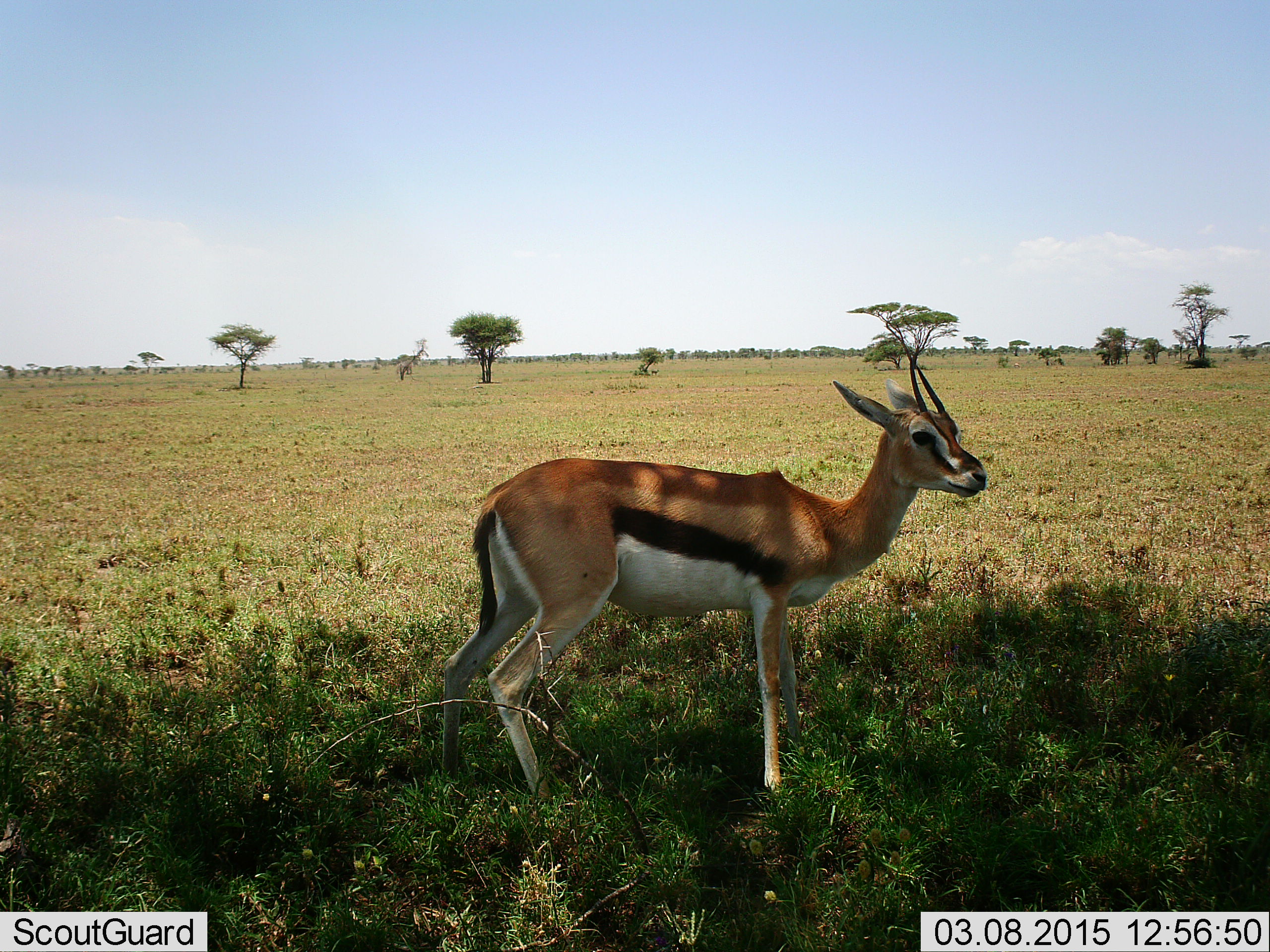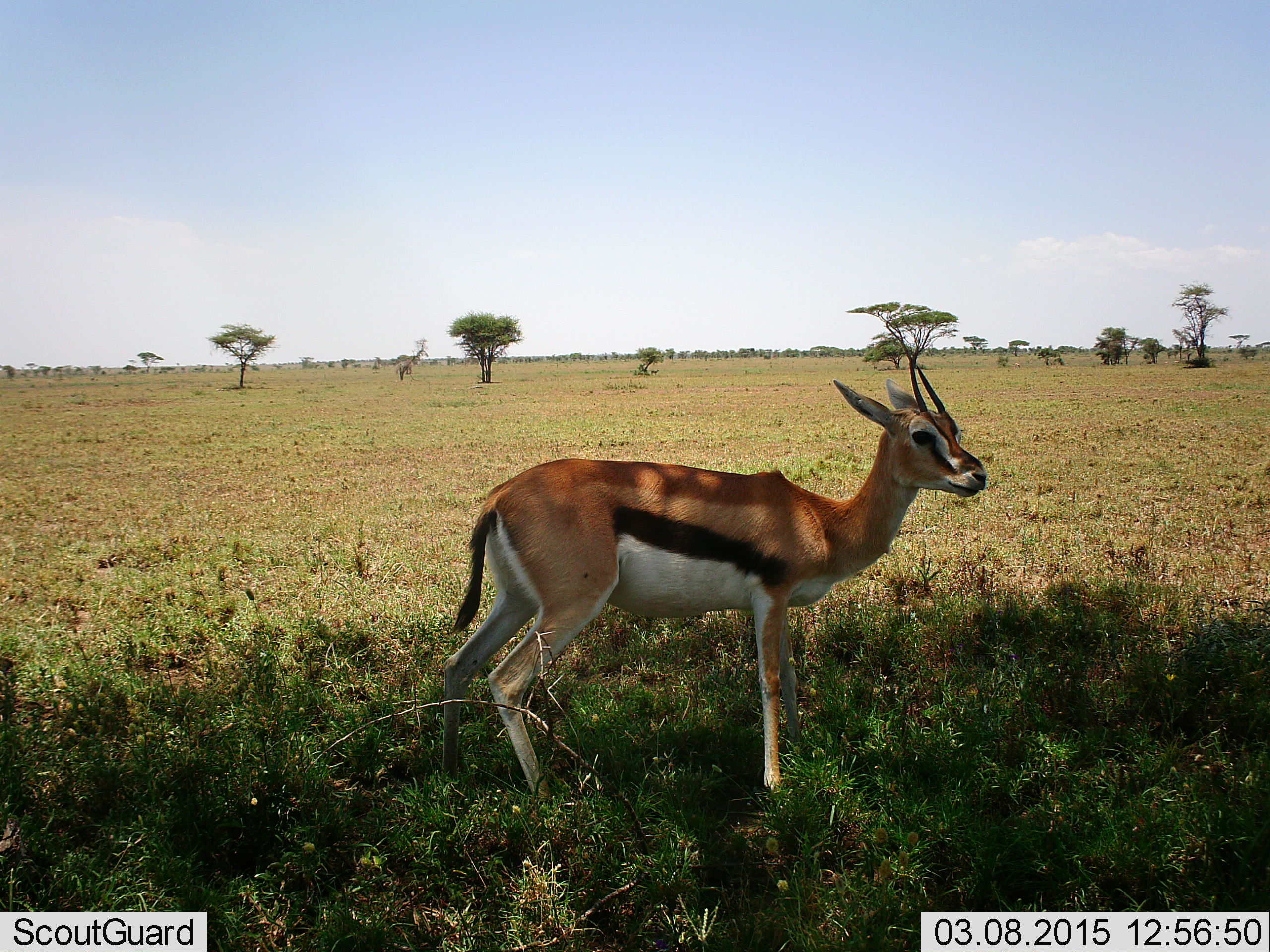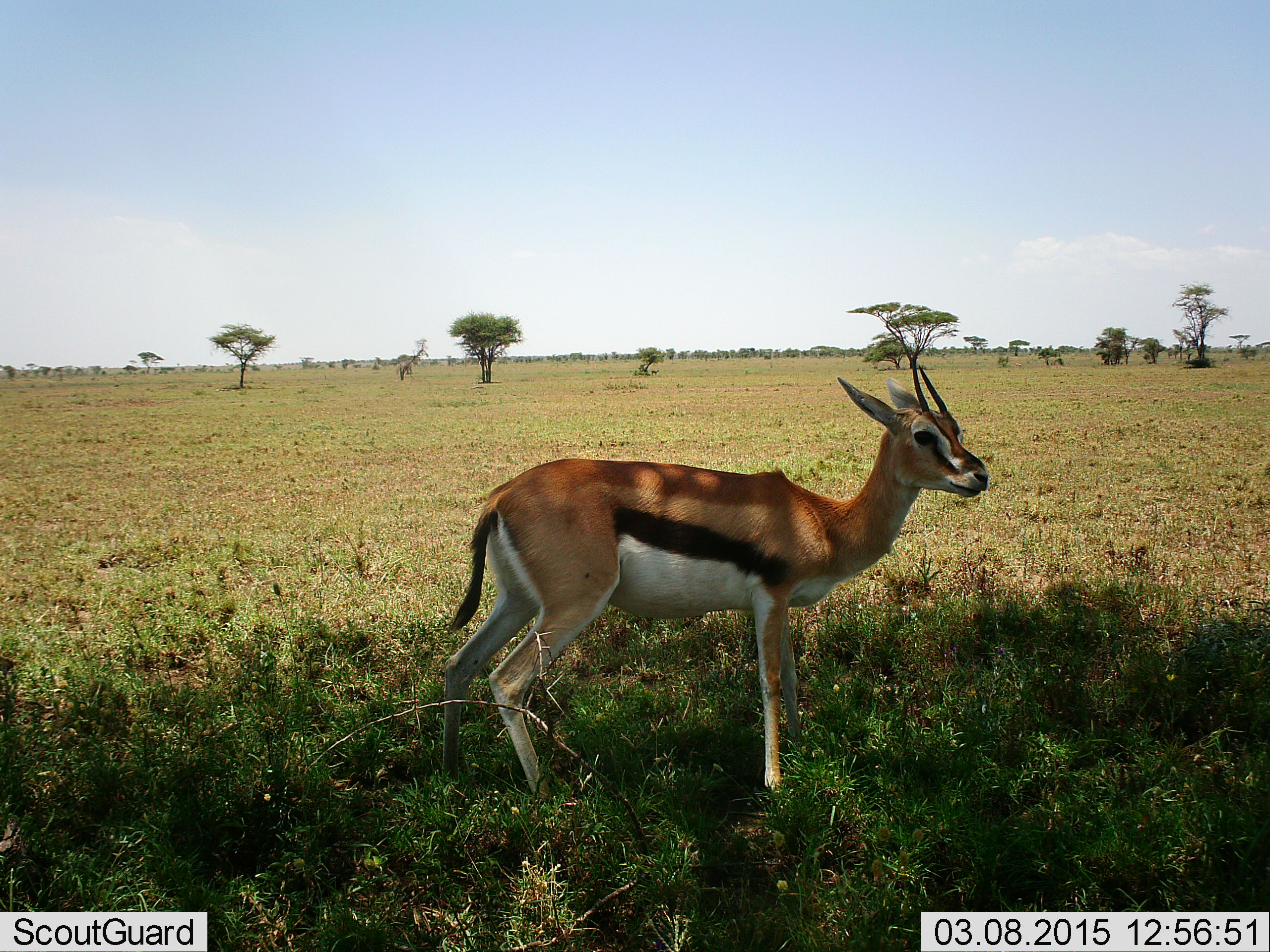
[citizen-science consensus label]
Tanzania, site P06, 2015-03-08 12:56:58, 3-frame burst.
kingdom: Animalia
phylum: Chordata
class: Mammalia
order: Artiodactyla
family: Bovidae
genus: Eudorcas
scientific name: Eudorcas thomsonii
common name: thomson's gazelle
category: gazellethomsons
Gazellethomsons (thomson's gazelle) (Eudorcas thomsonii), count 1. Behavior (volunteer vote fractions): standing 100%, resting 0%, moving 0%, interacting 0%. Young present (vote fraction): 0%. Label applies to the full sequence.